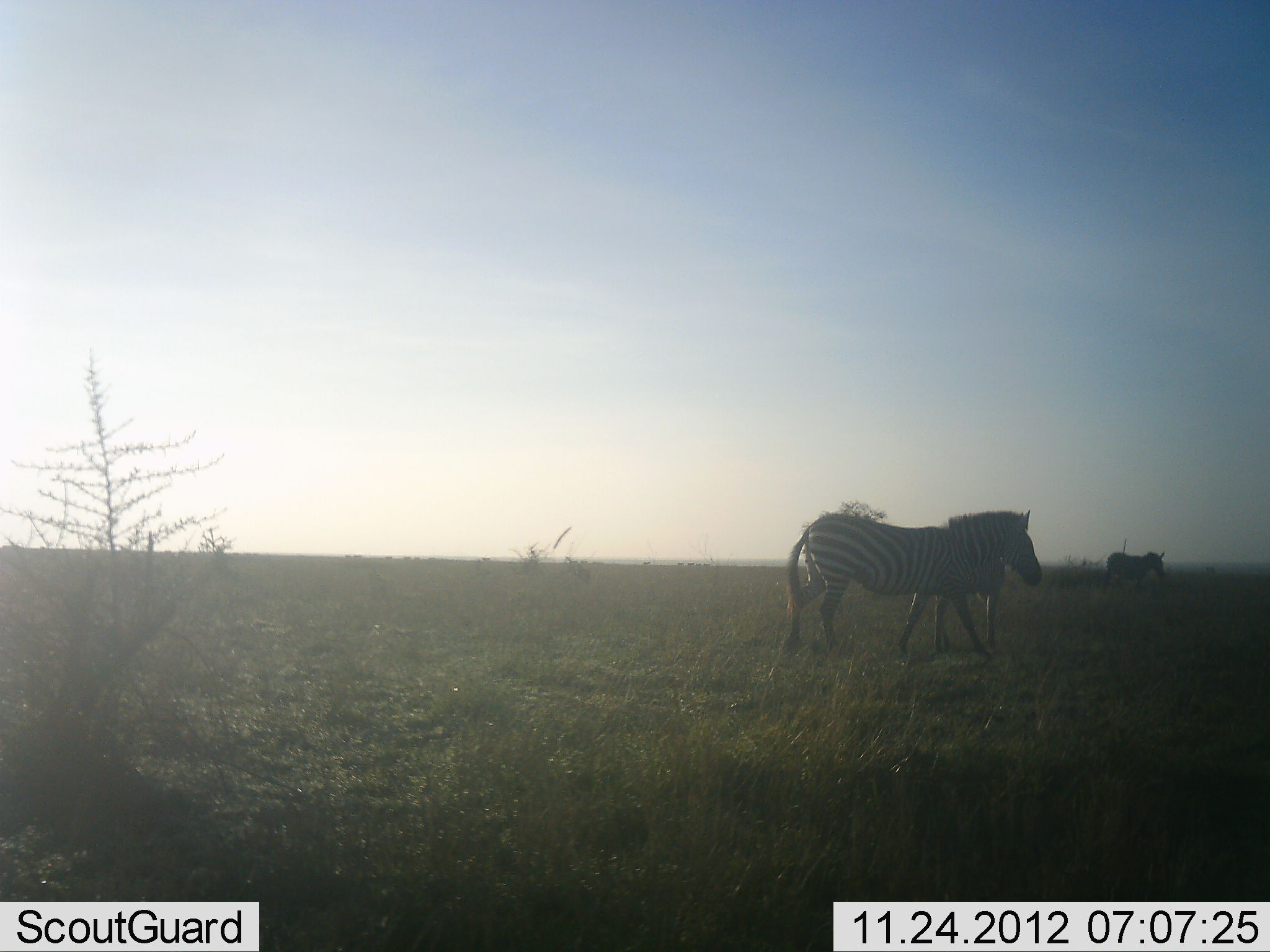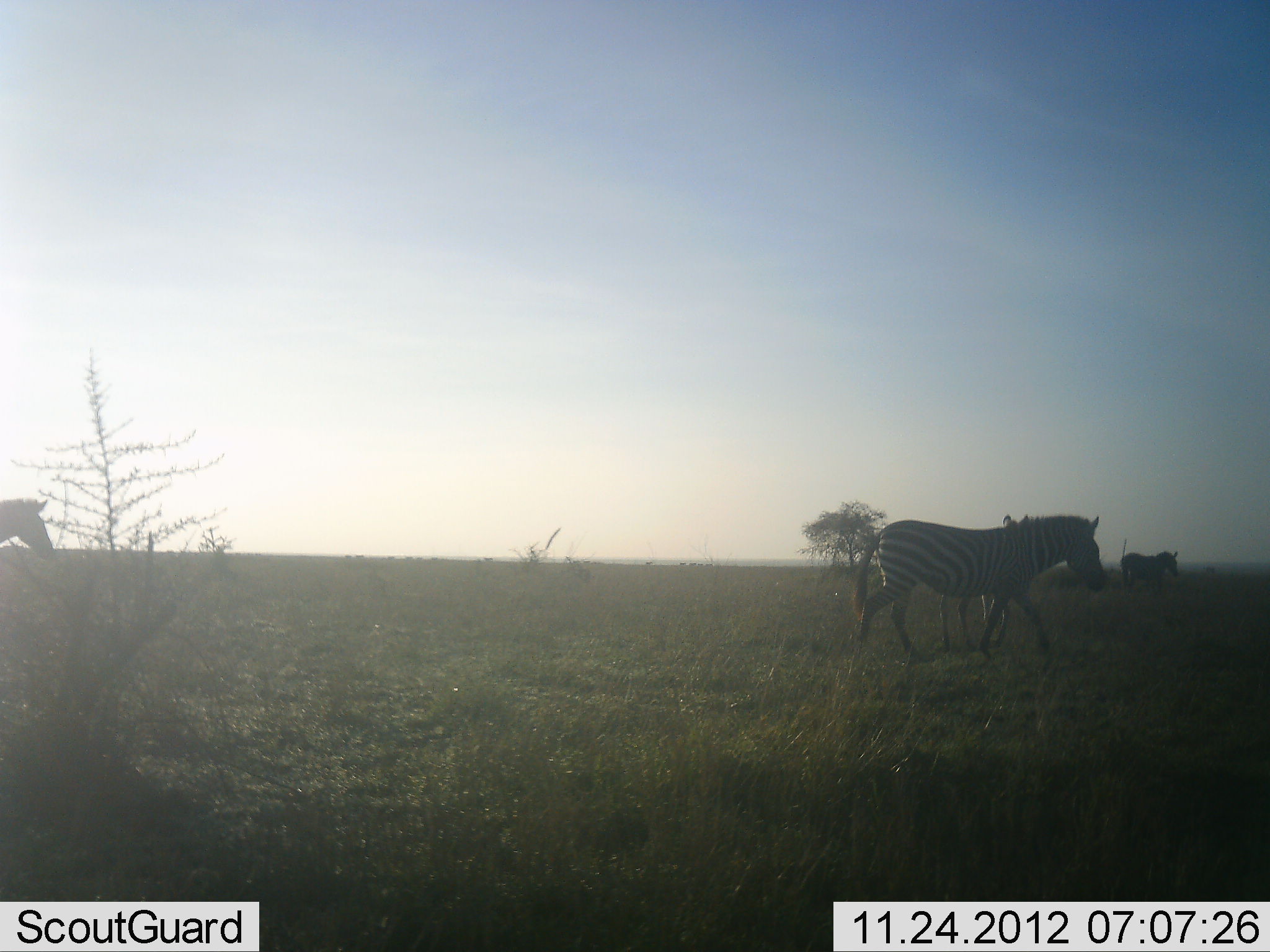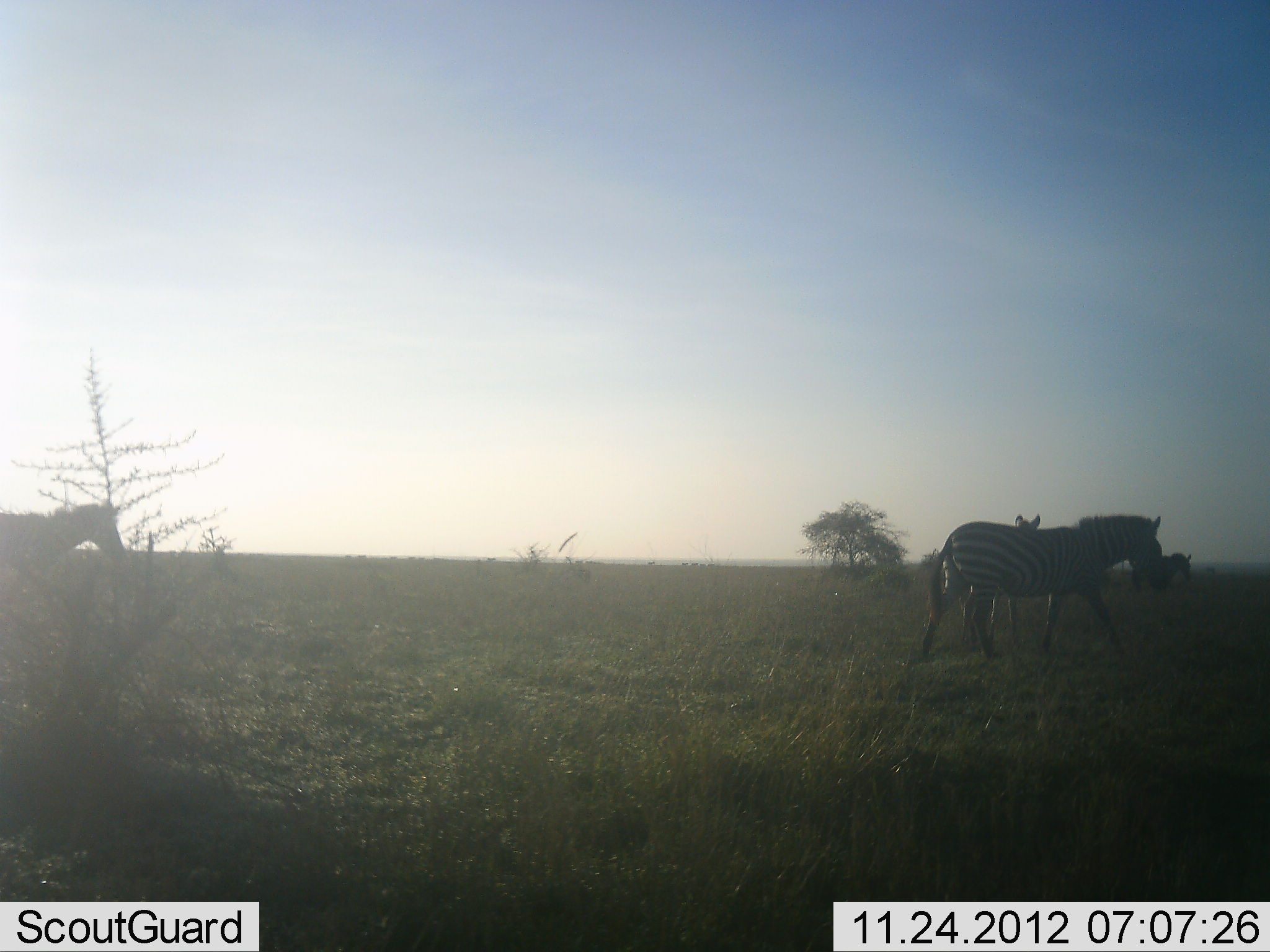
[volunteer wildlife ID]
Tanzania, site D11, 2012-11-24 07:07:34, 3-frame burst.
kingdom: Animalia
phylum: Chordata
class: Mammalia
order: Perissodactyla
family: Equidae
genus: Equus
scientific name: Equus quagga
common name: plains zebra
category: zebra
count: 4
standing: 30%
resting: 0%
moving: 100%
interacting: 0%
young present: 30%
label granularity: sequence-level